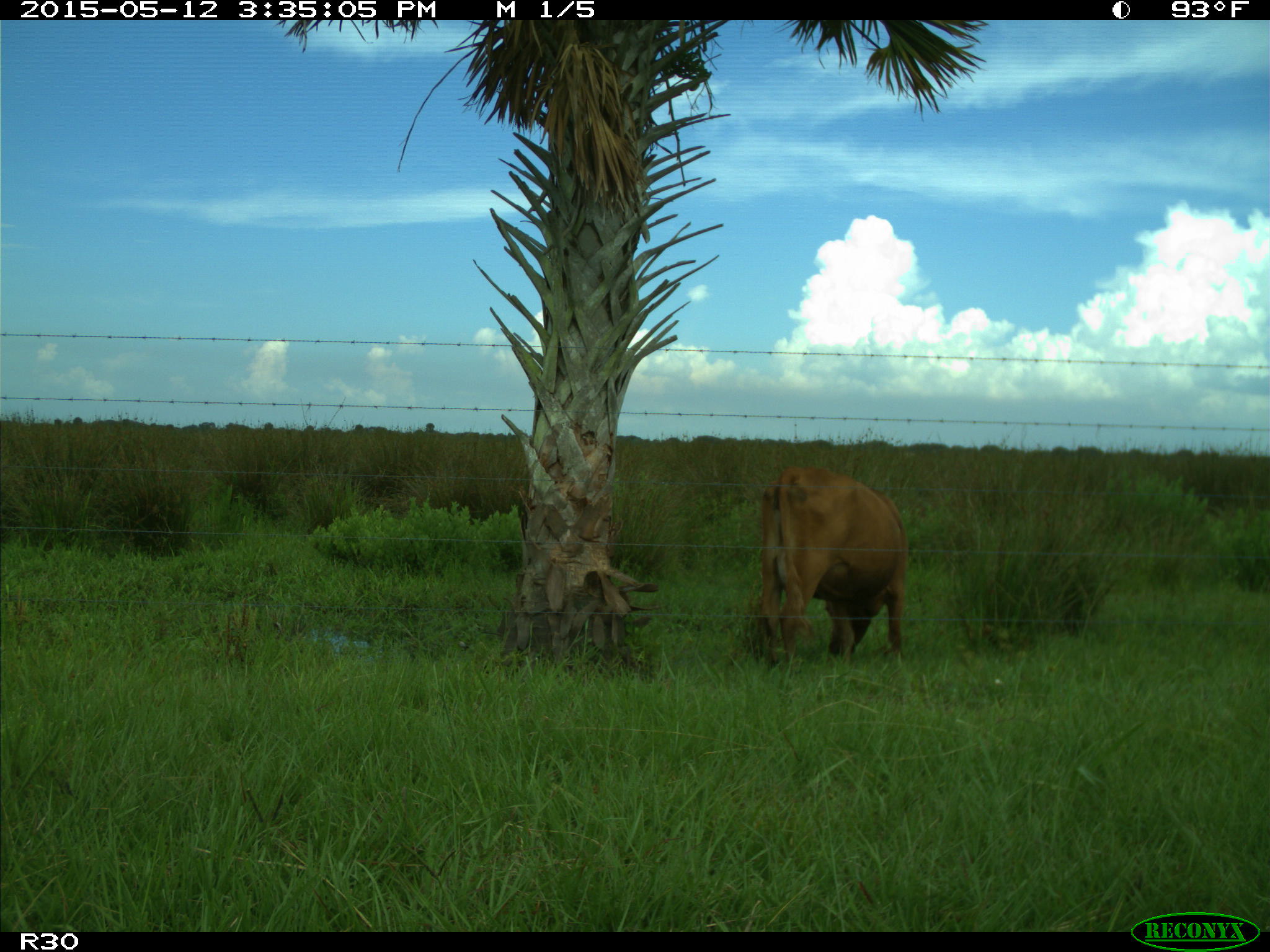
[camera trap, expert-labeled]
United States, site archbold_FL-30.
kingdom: Animalia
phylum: Chordata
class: Mammalia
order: Artiodactyla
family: Bovidae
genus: Bos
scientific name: Bos taurus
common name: domestic cow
Bos taurus (domestic cow).